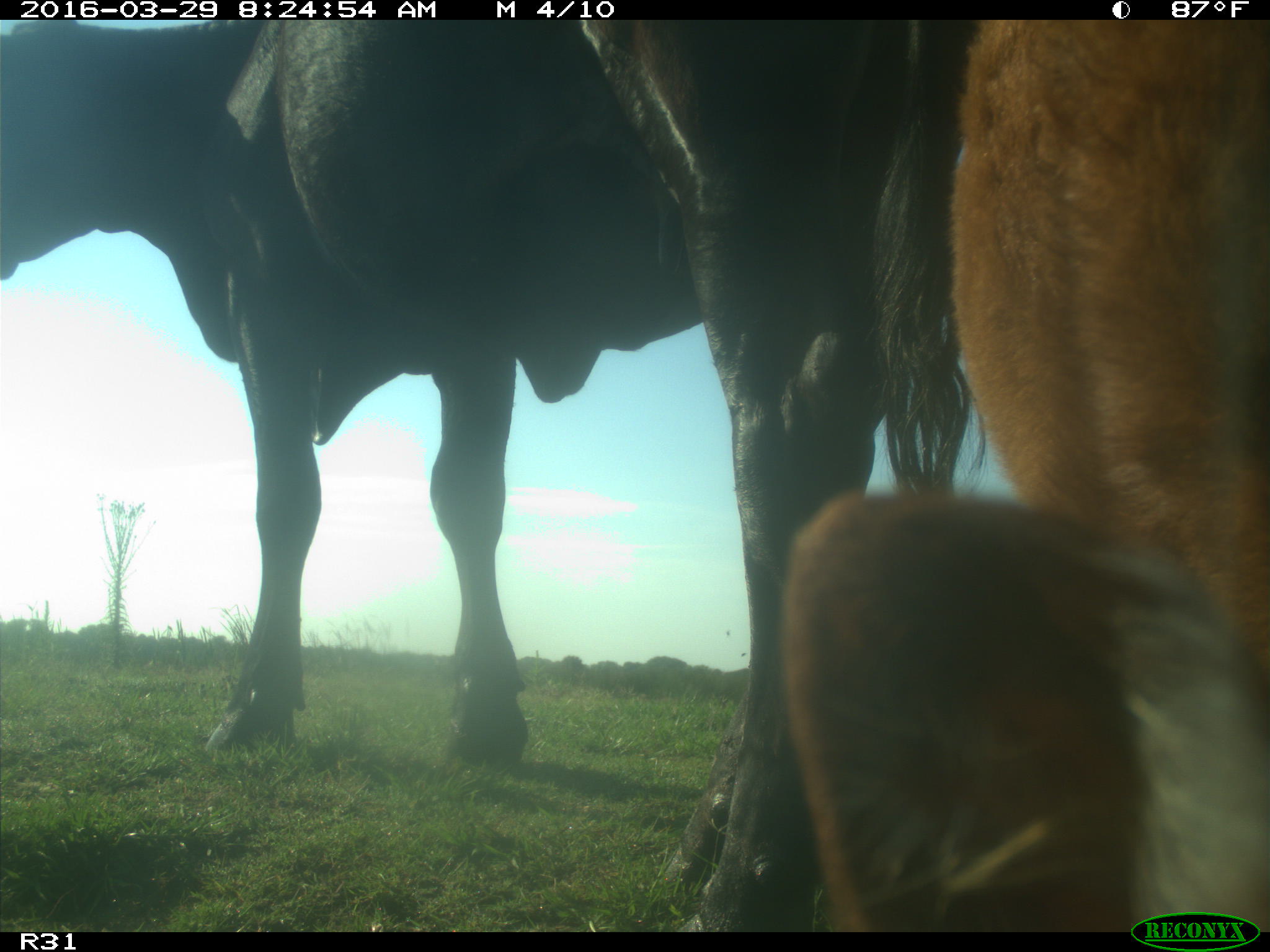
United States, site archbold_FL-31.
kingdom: Animalia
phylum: Chordata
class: Mammalia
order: Artiodactyla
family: Bovidae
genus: Bos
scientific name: Bos taurus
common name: domestic cow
Bos taurus (domestic cow).